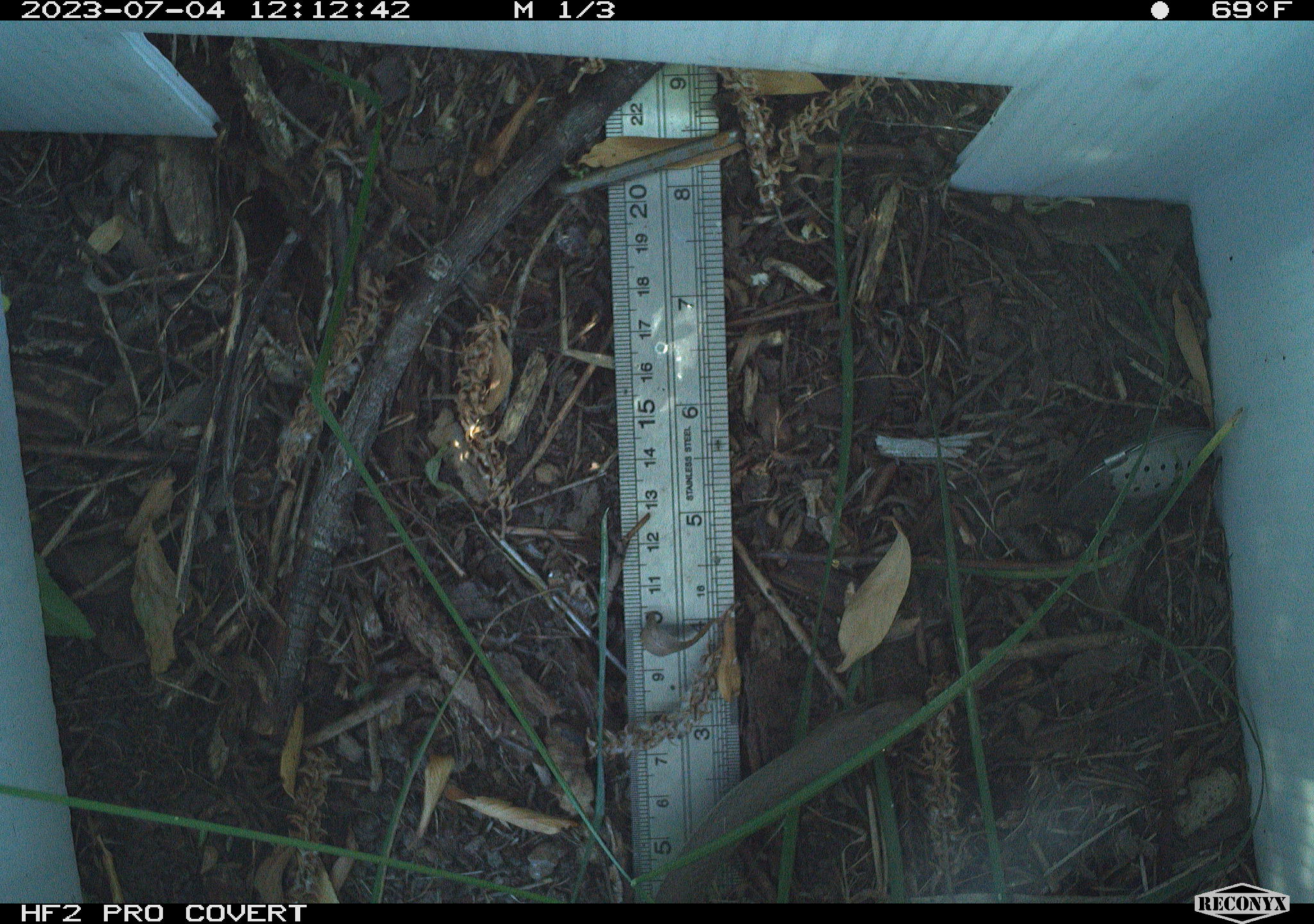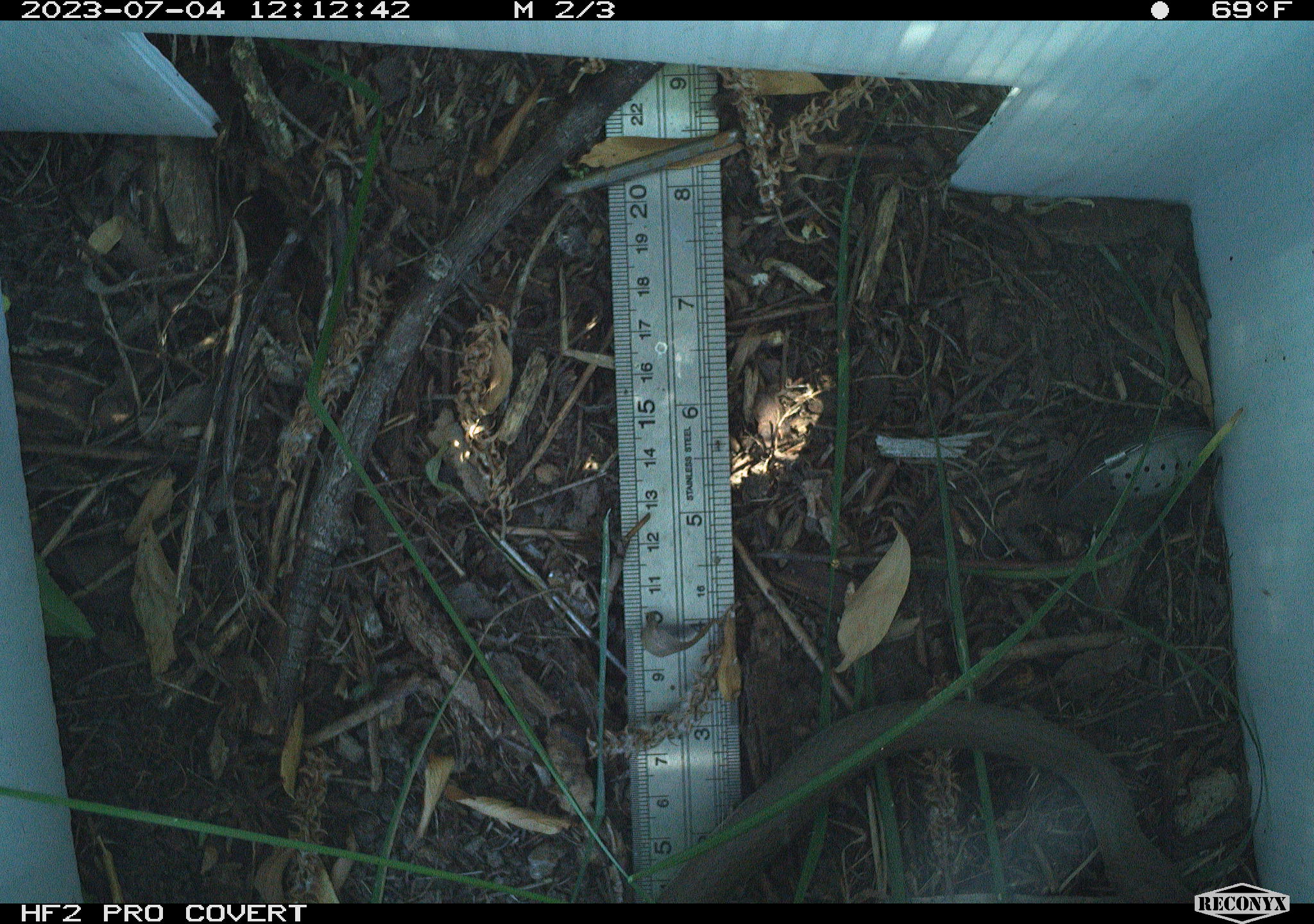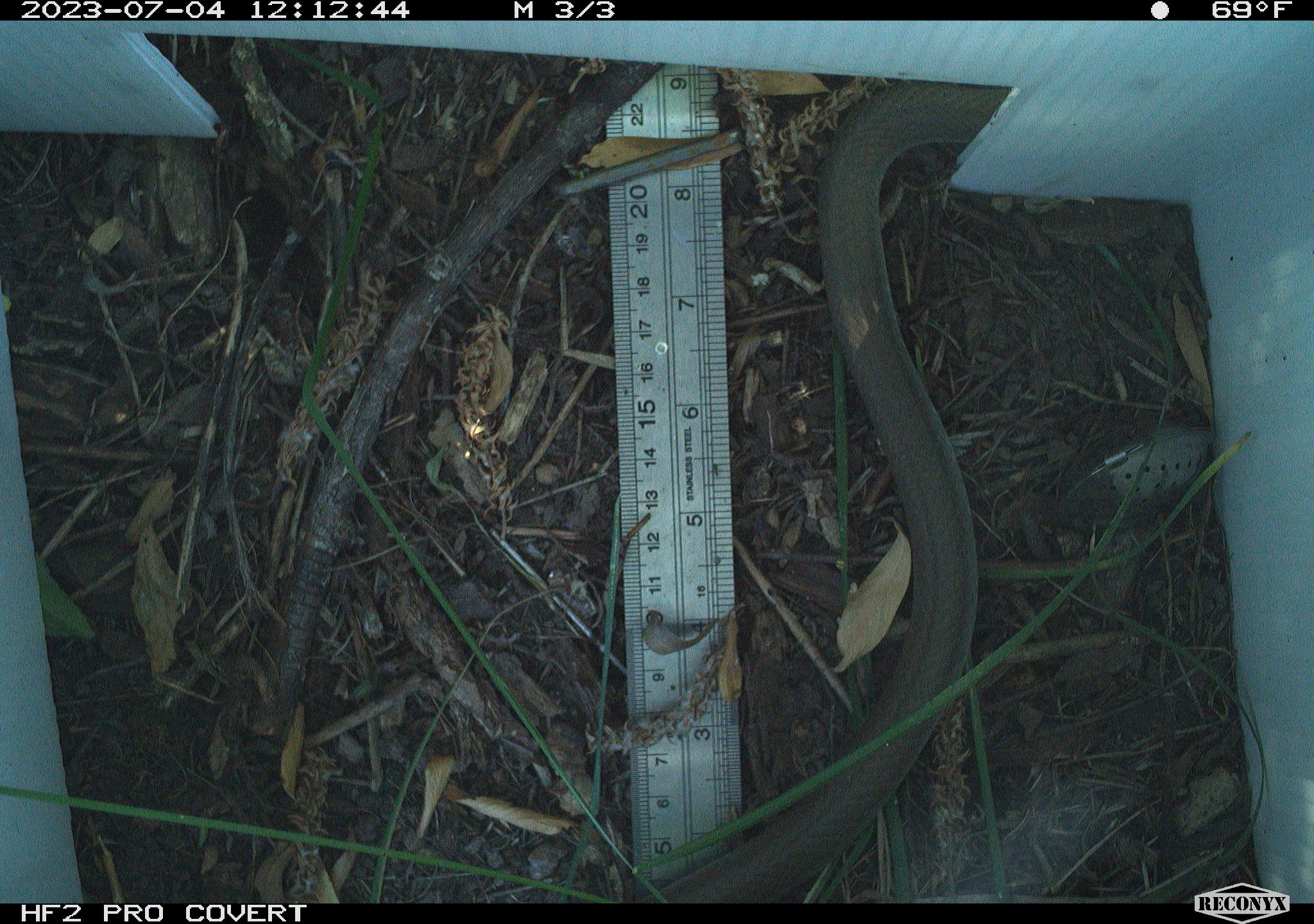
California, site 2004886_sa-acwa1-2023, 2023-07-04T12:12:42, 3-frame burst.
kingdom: Animalia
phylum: Chordata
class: Reptilia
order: Squamata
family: Colubridae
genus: Coluber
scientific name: Coluber constrictor mormon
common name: western yellow-bellied racer